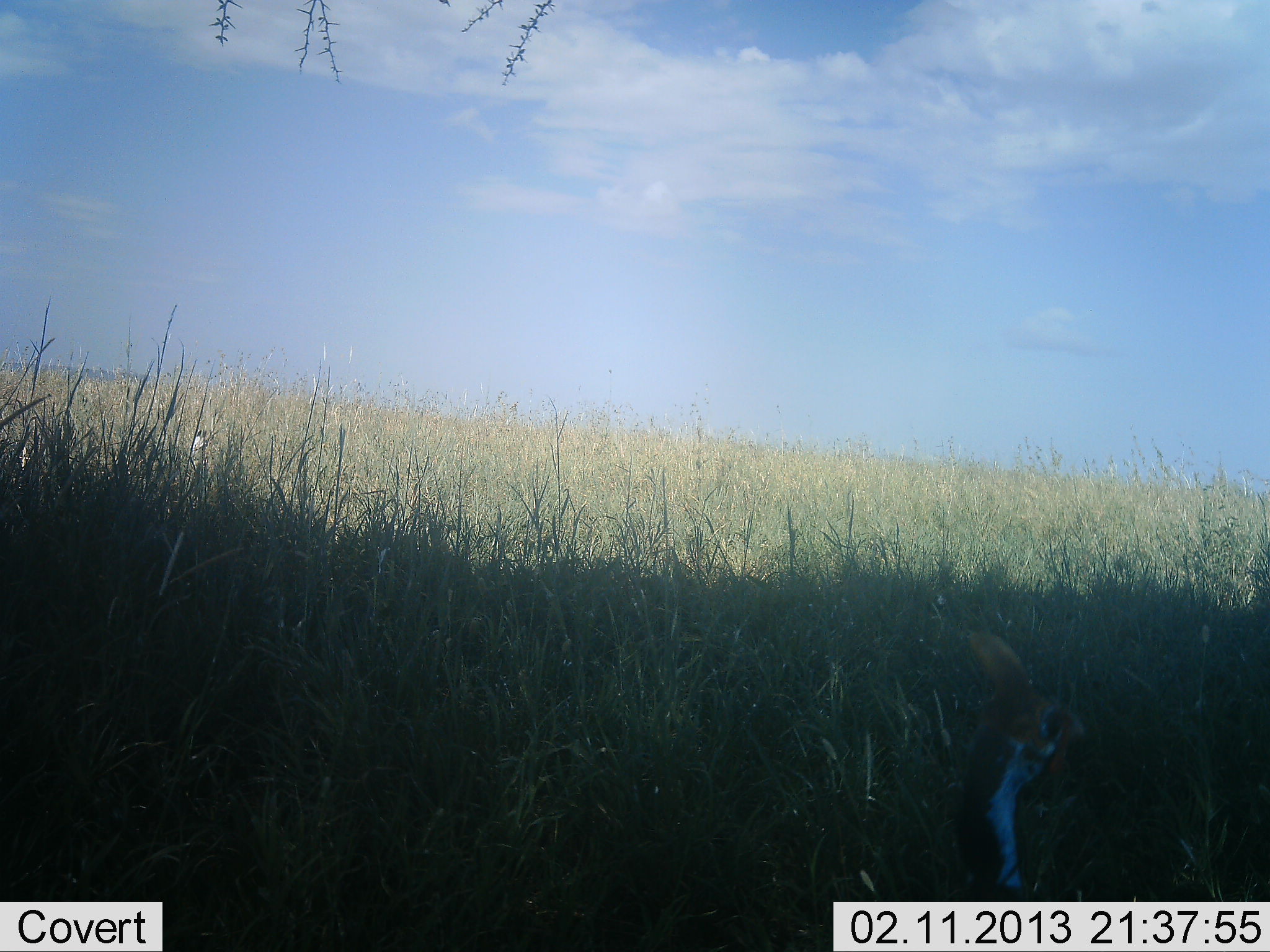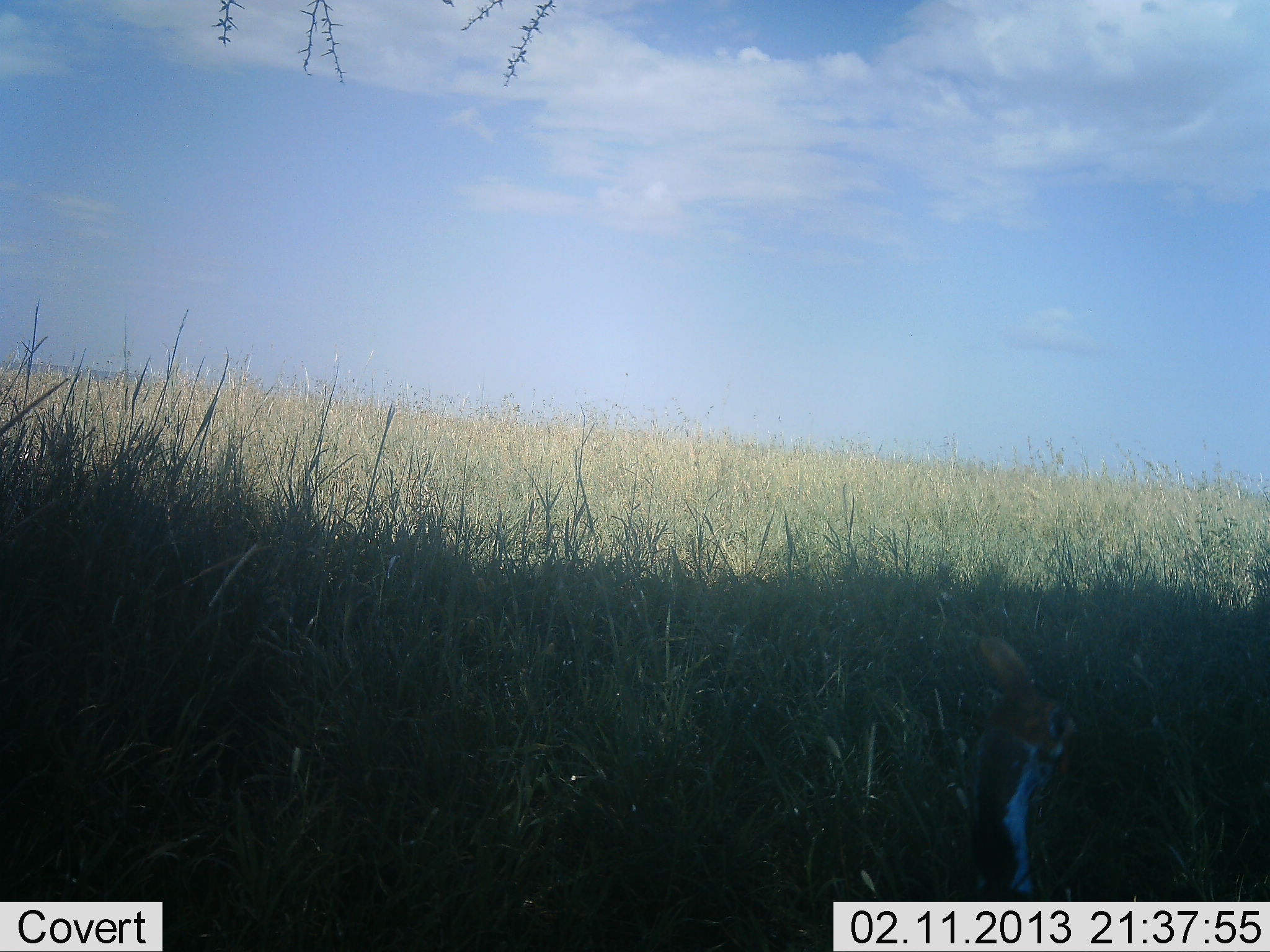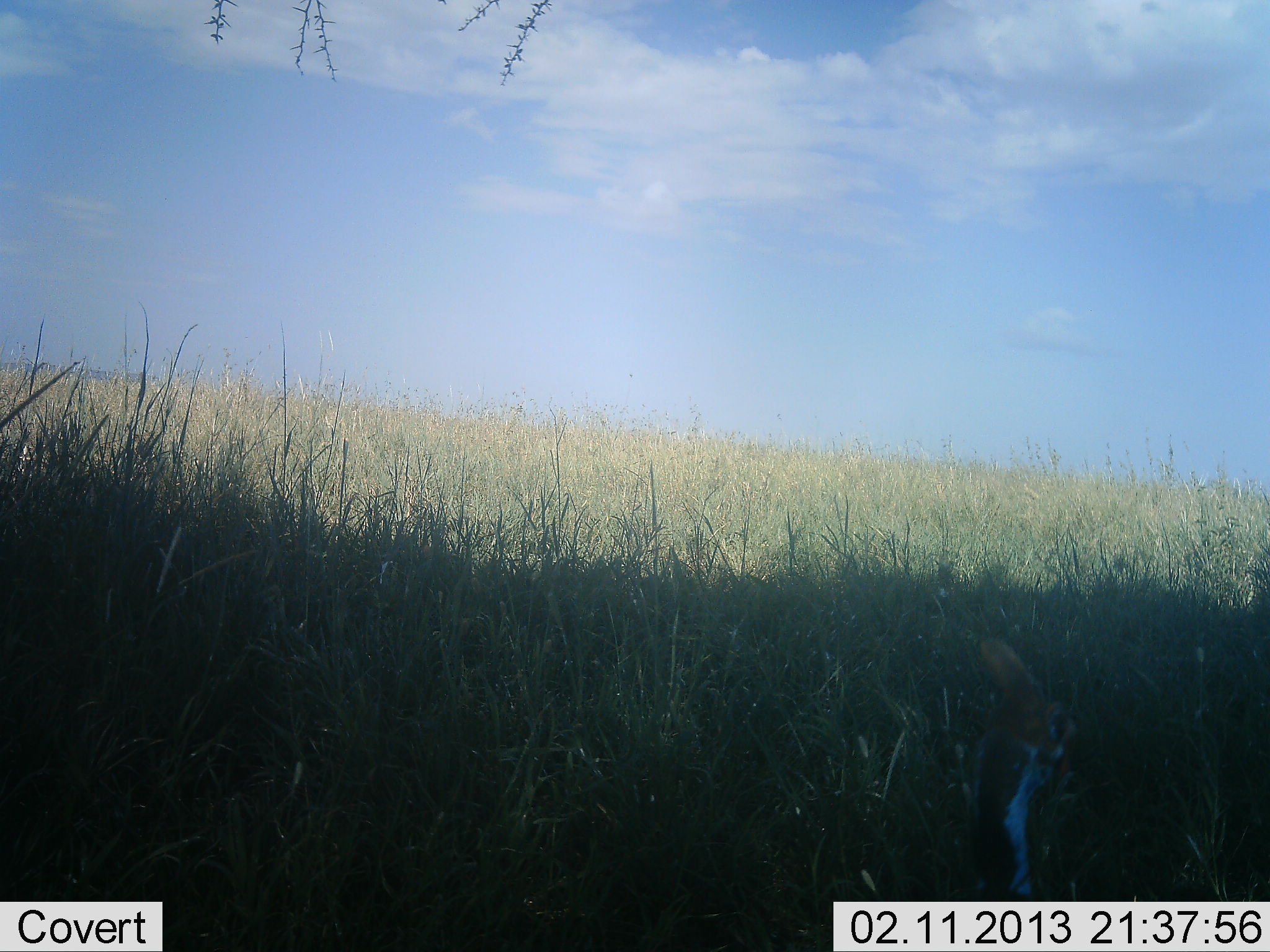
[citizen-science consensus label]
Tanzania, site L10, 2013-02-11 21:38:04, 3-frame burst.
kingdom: Animalia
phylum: Chordata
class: Aves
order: Galliformes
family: Numididae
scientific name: Numididae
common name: guinea fowl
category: guineafowl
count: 1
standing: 89%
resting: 0%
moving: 11%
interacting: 0%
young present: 0%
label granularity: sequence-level